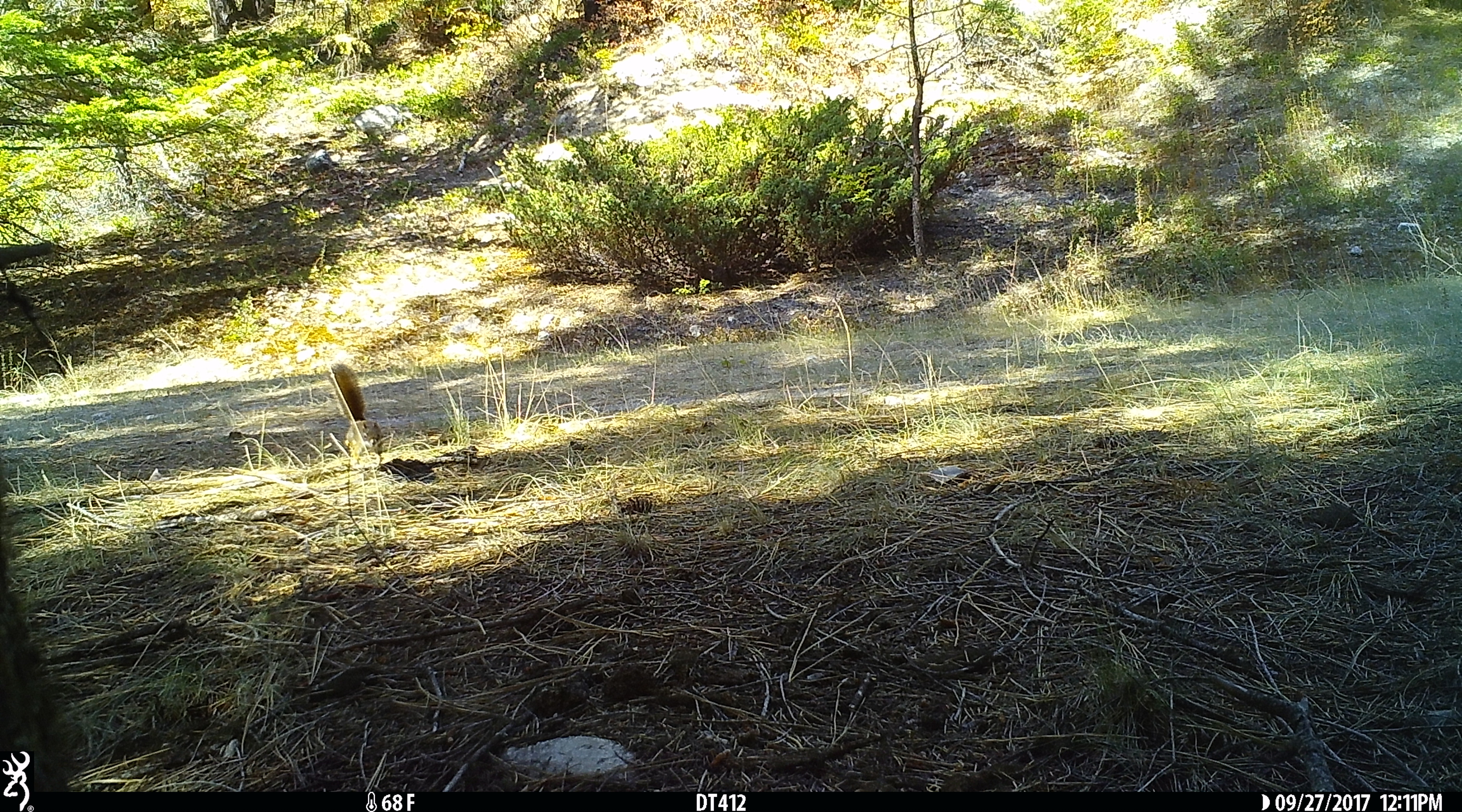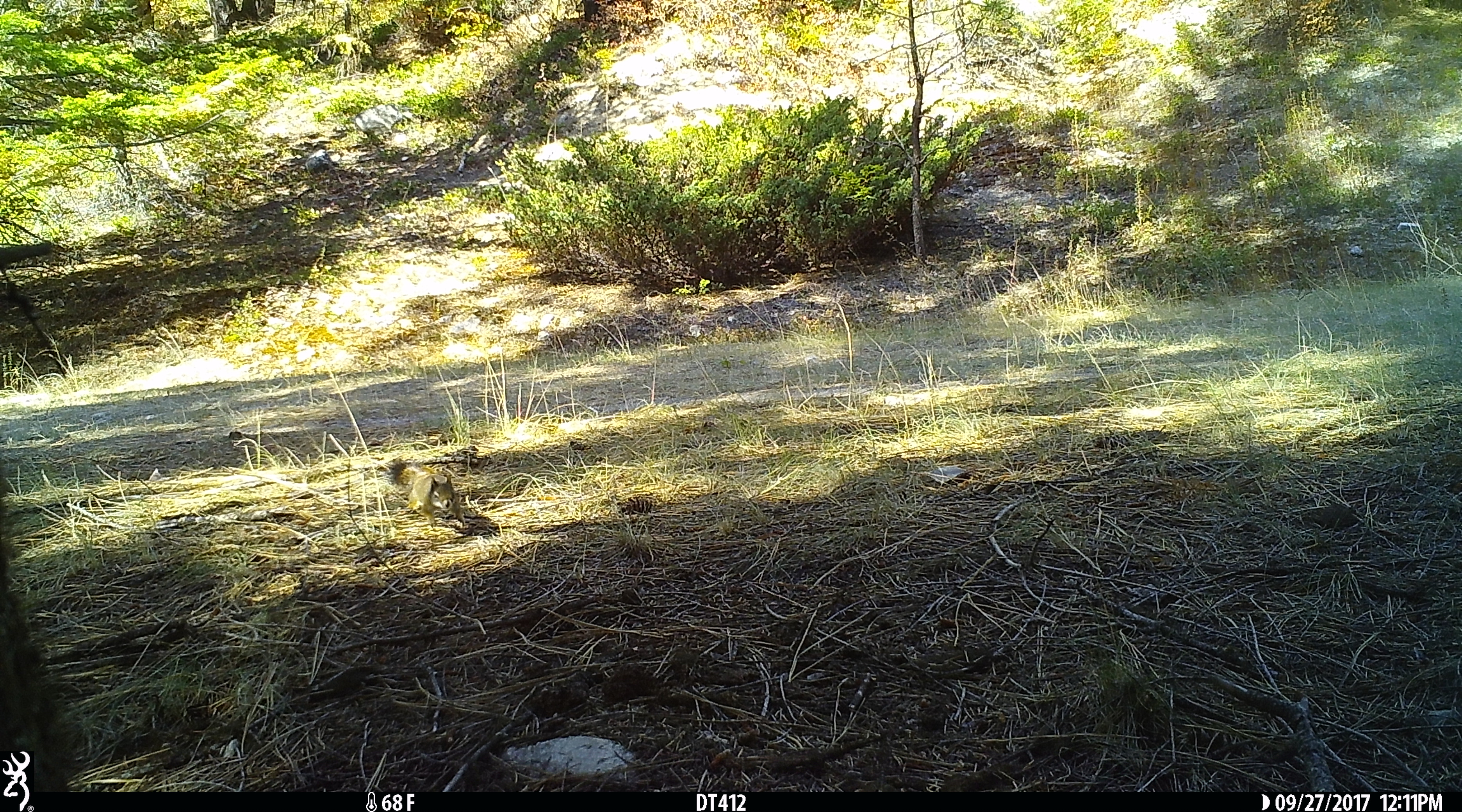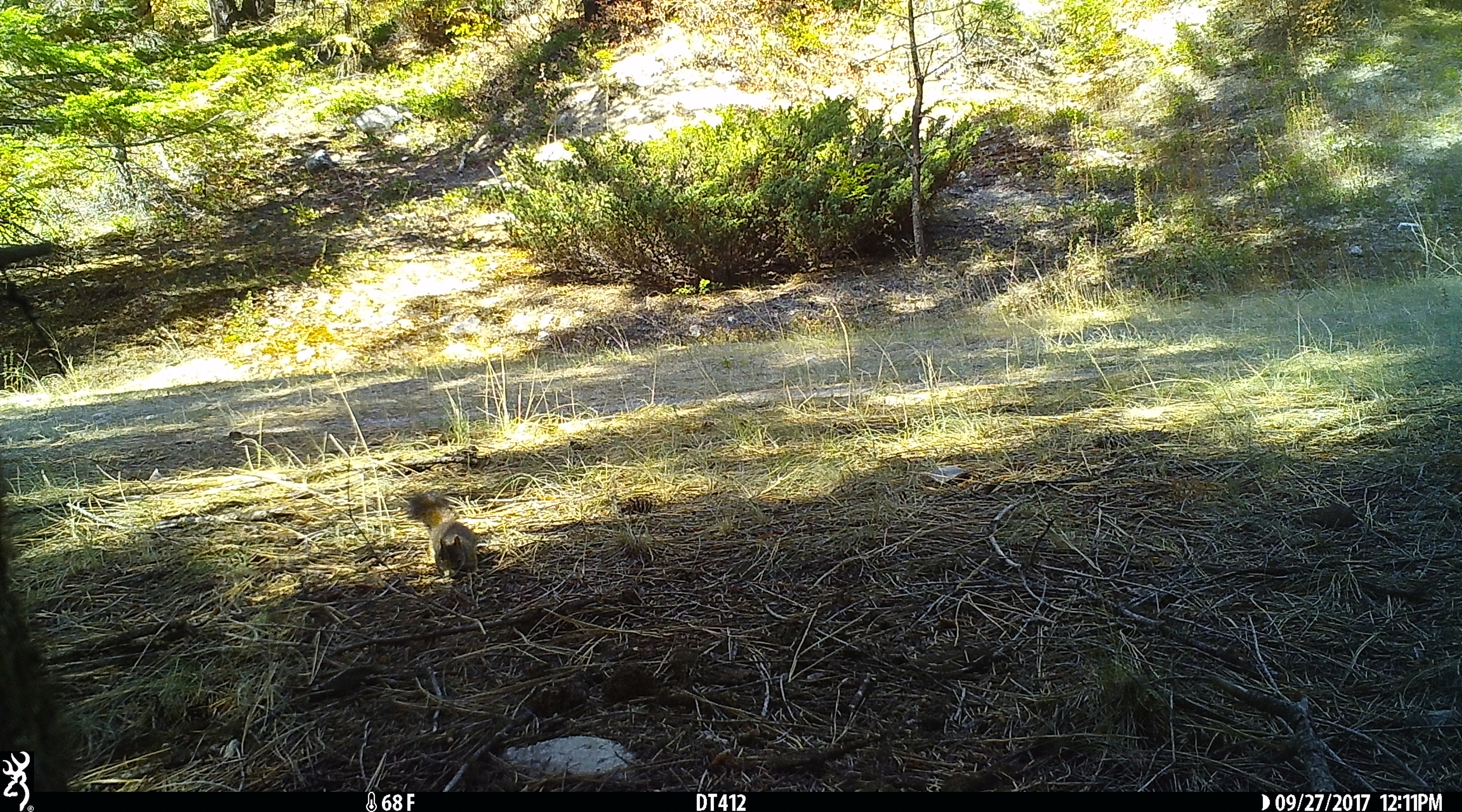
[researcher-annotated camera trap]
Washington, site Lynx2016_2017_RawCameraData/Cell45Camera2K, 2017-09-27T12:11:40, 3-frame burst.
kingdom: Animalia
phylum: Chordata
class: Mammalia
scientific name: Mammalia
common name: small mammal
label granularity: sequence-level